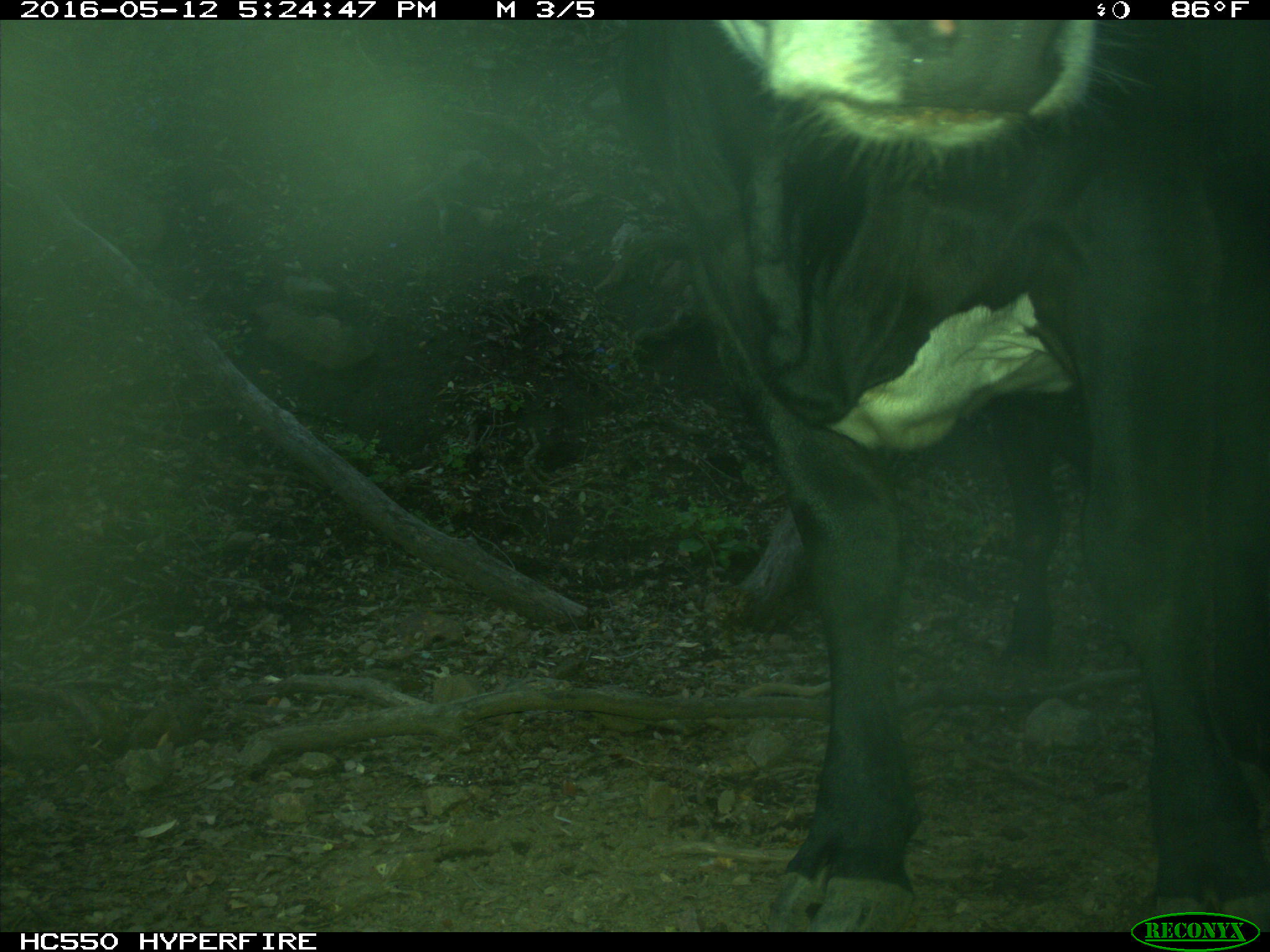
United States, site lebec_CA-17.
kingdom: Animalia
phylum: Chordata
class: Mammalia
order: Artiodactyla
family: Bovidae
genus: Bos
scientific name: Bos taurus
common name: domestic cow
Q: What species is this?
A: Bos taurus (domestic cow).